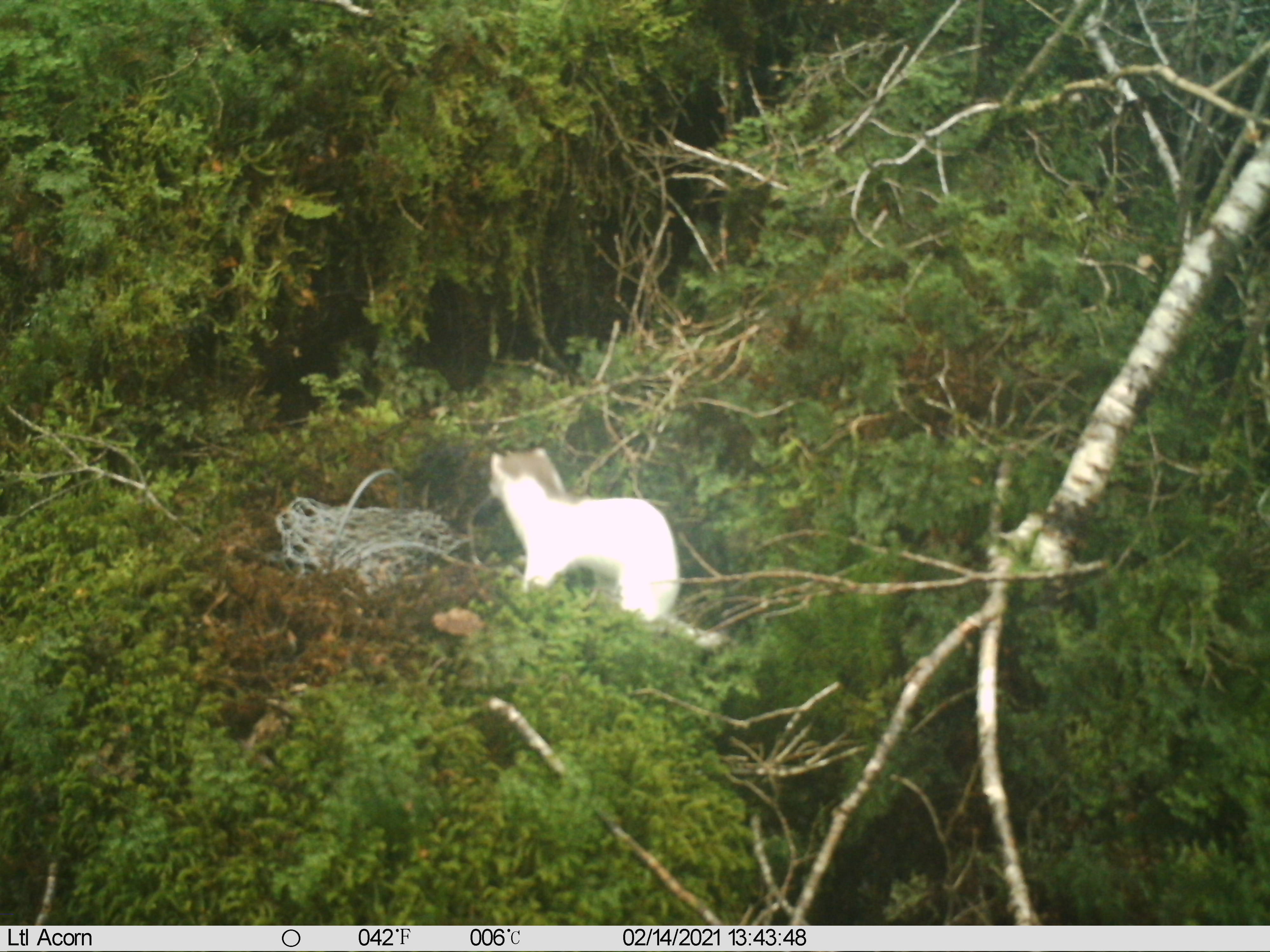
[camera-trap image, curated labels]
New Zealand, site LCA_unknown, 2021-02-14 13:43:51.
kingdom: Animalia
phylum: Chordata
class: Mammalia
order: Carnivora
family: Mustelidae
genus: Mustela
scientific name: Mustela erminea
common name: stoat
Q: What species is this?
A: Stoat (Mustela erminea).